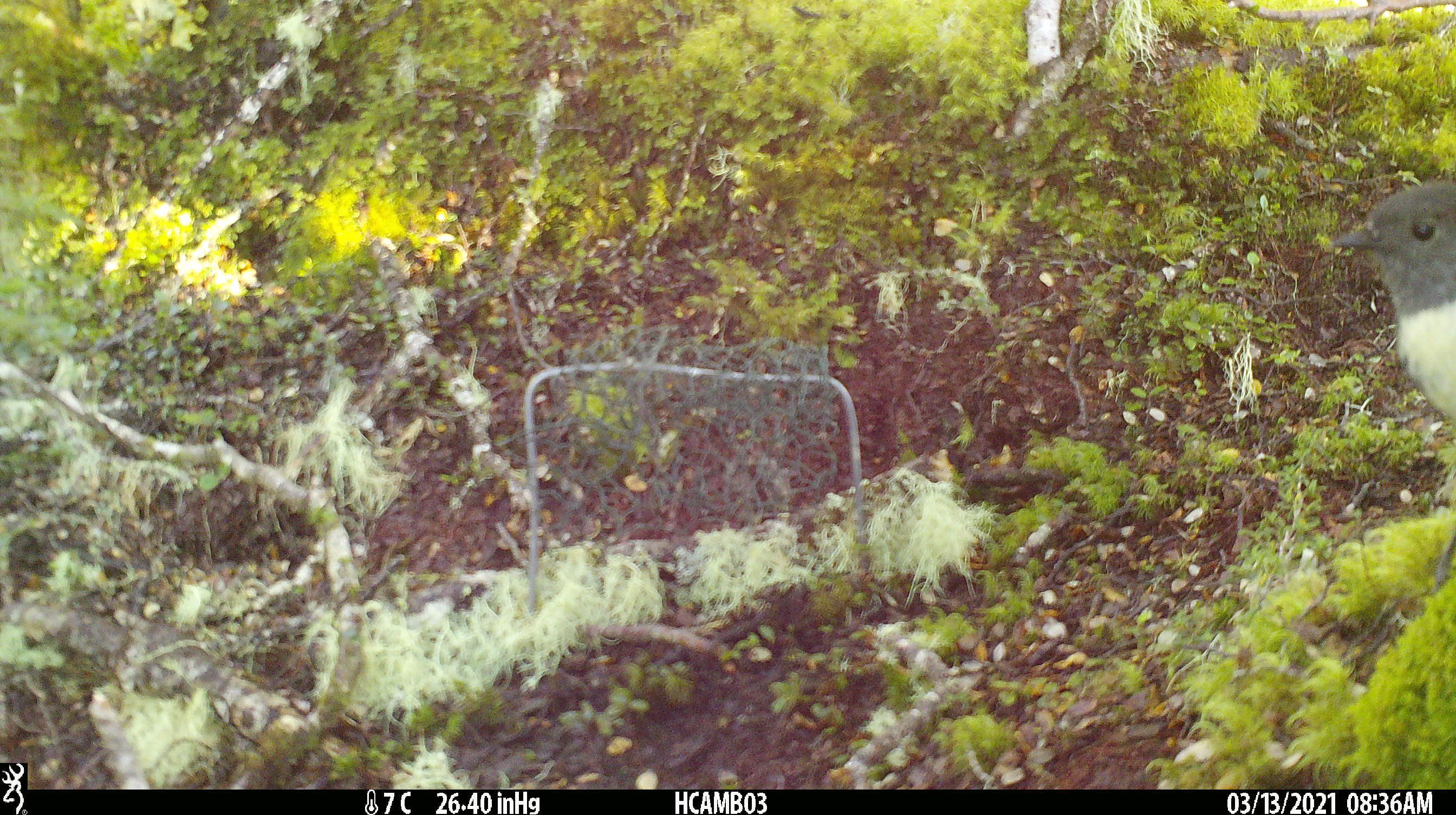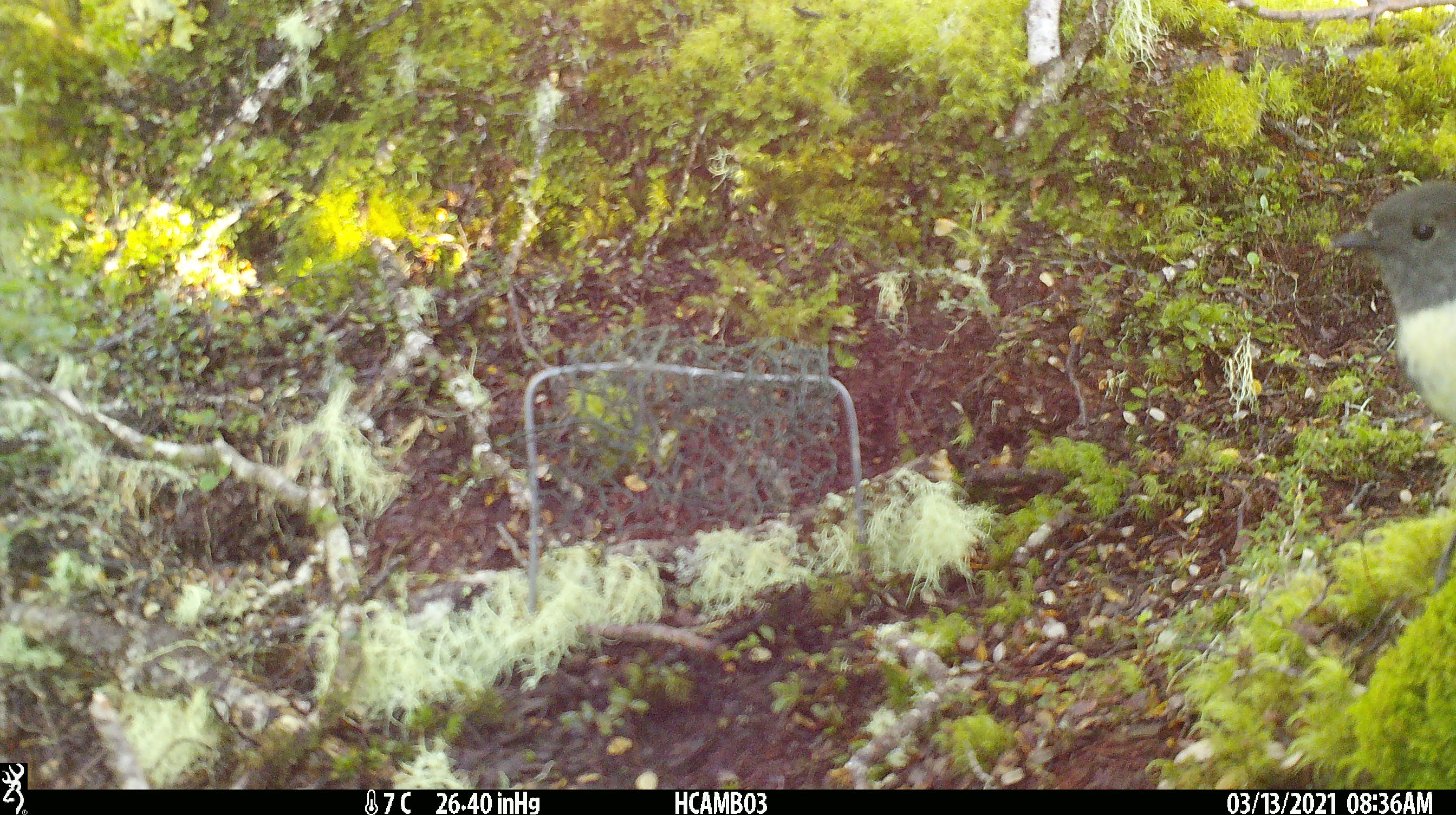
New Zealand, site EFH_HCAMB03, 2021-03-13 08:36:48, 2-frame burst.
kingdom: Animalia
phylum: Chordata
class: Aves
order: Passeriformes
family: Petroicidae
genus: Petroica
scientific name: Petroica australis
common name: new zealand robin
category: robin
Robin (new zealand robin) (Petroica australis).